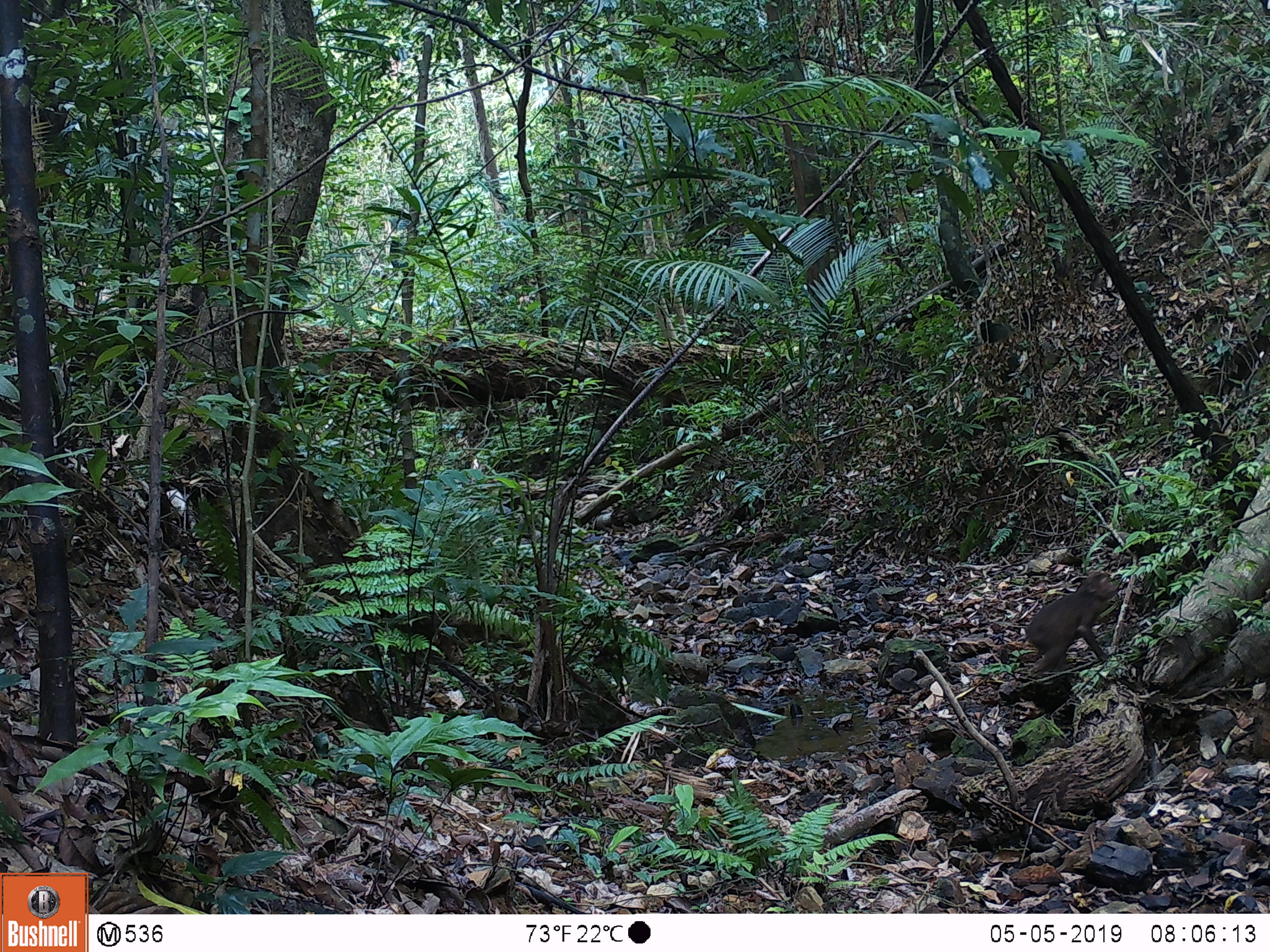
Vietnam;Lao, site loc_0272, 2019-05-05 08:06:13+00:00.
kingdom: Animalia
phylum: Chordata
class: Mammalia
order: Primates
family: Cercopithecidae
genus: Macaca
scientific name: Macaca arctoides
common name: stump-tailed macaque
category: stump tailed macaque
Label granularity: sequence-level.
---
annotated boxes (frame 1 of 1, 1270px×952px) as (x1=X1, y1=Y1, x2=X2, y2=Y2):
stump tailed macaque: (x1=1025, y1=573, x2=1118, y2=674)